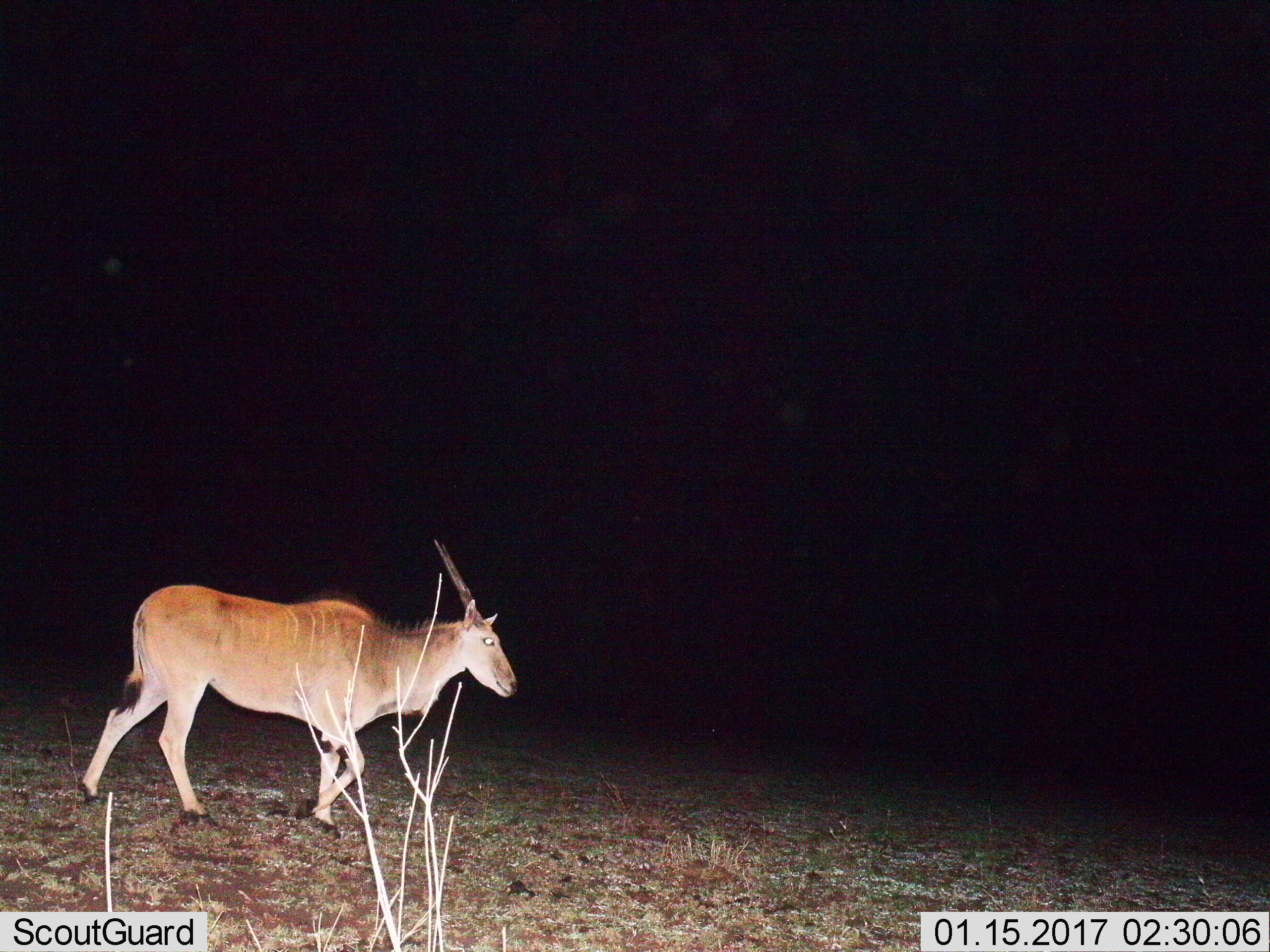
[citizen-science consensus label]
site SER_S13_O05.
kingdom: Animalia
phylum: Chordata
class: Mammalia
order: Artiodactyla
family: Bovidae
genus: Tragelaphus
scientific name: Tragelaphus oryx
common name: eland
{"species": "eland (Tragelaphus oryx)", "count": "1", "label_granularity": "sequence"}